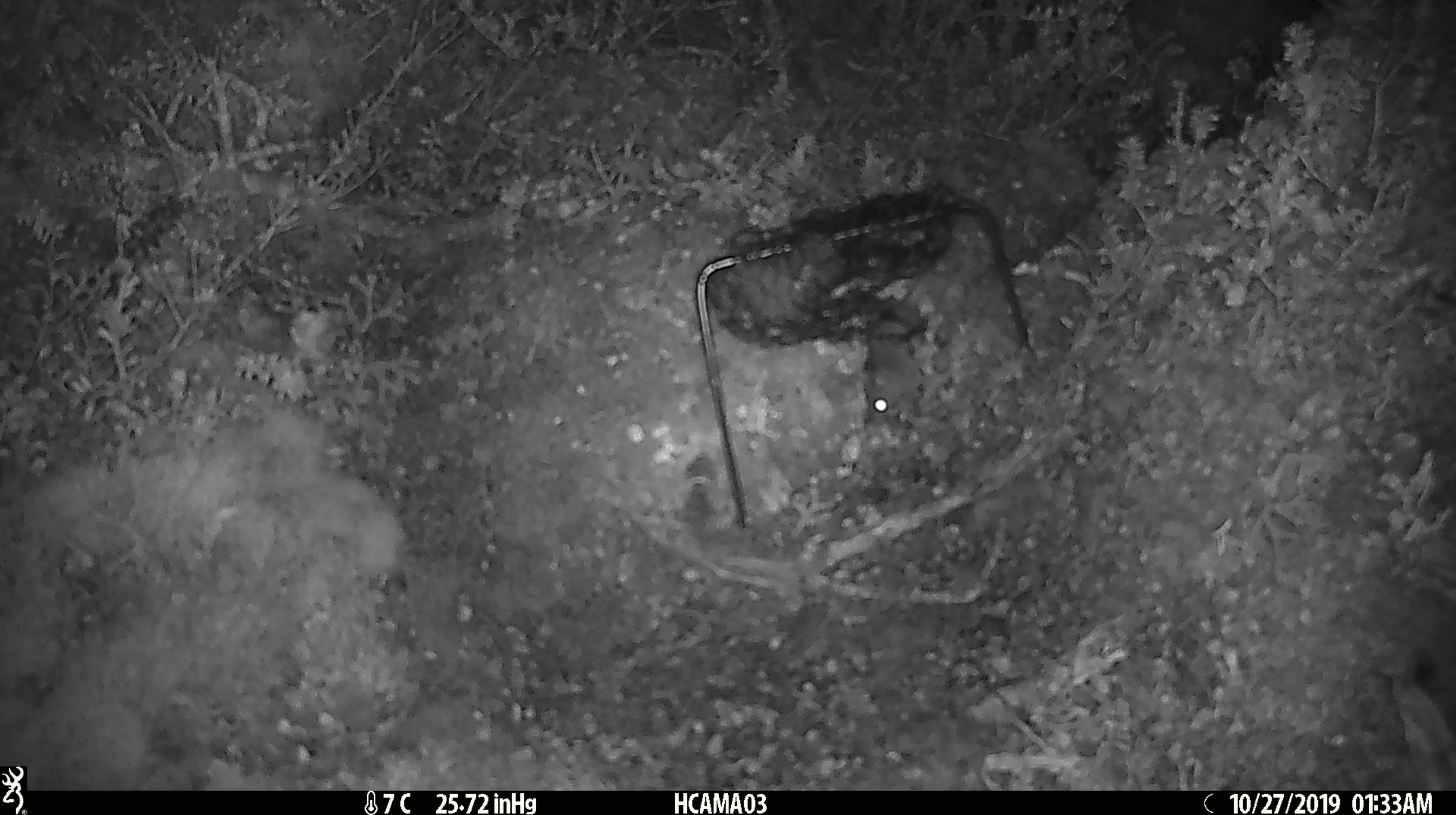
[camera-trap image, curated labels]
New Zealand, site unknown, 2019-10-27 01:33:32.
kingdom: Animalia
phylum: Chordata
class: Mammalia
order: Rodentia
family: Muridae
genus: Mus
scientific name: Mus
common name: mouse